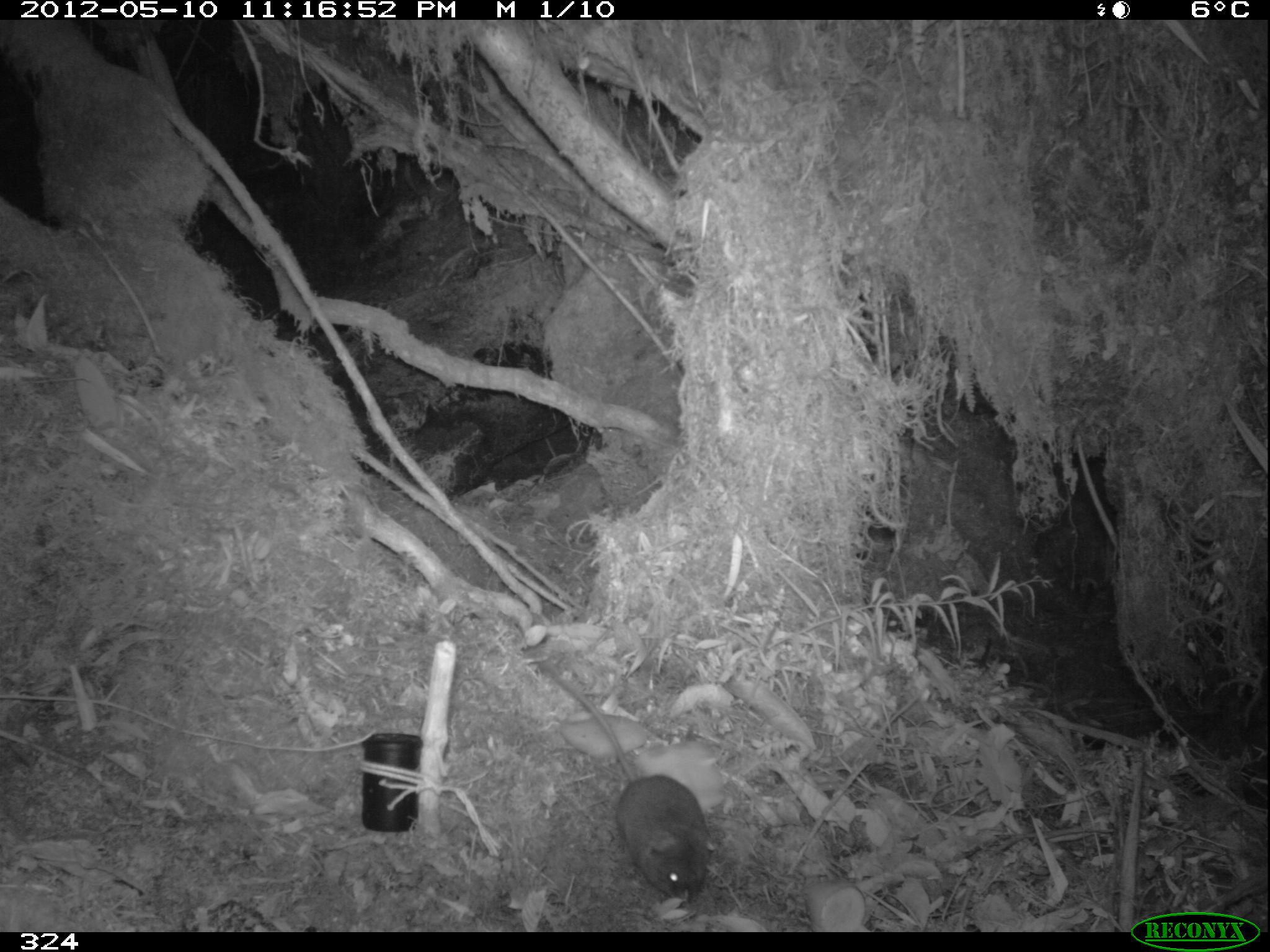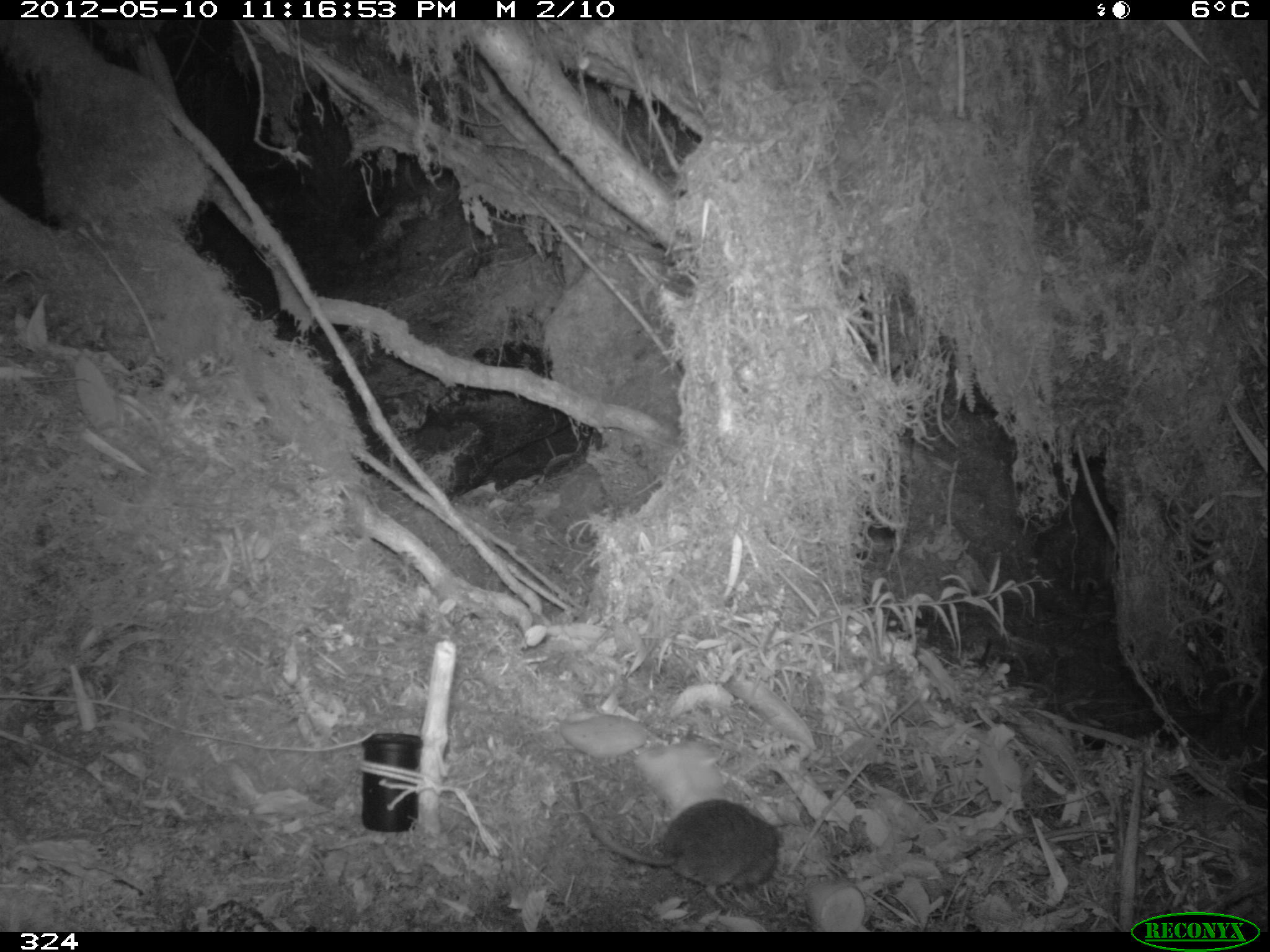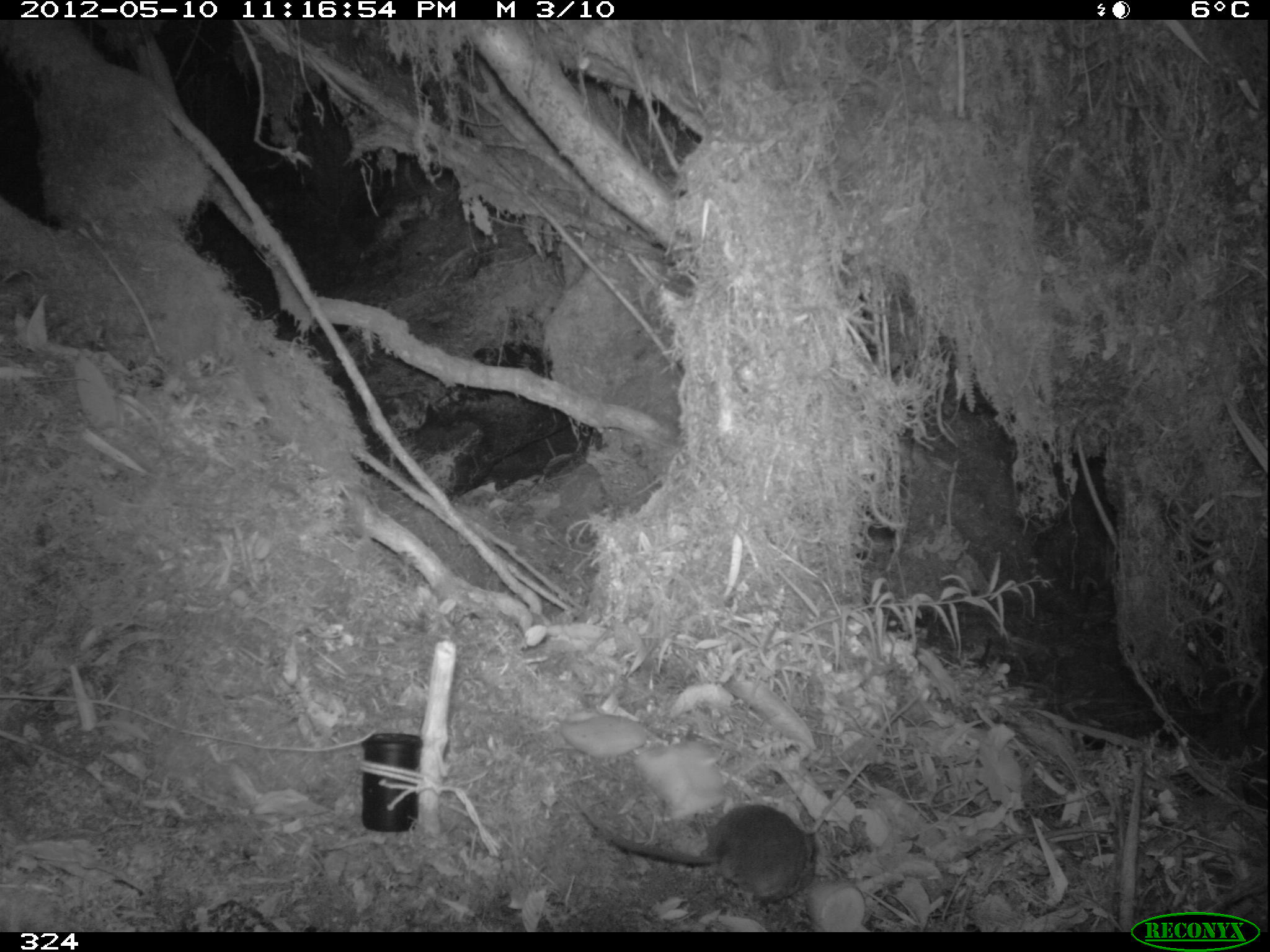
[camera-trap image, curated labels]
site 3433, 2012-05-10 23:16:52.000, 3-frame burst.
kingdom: Animalia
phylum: Chordata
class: Mammalia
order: Rodentia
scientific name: Rodentia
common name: rodents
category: unknown rodent